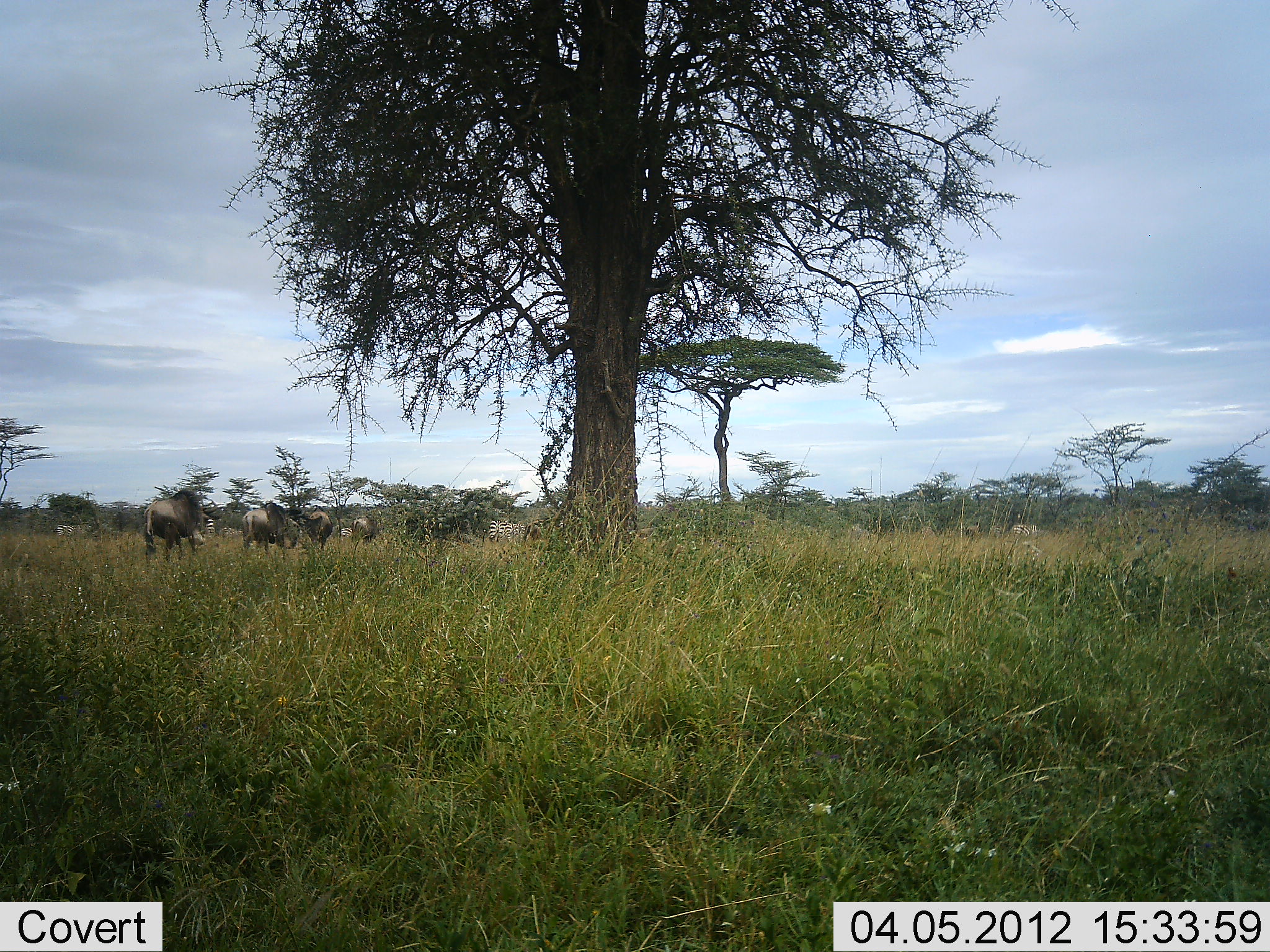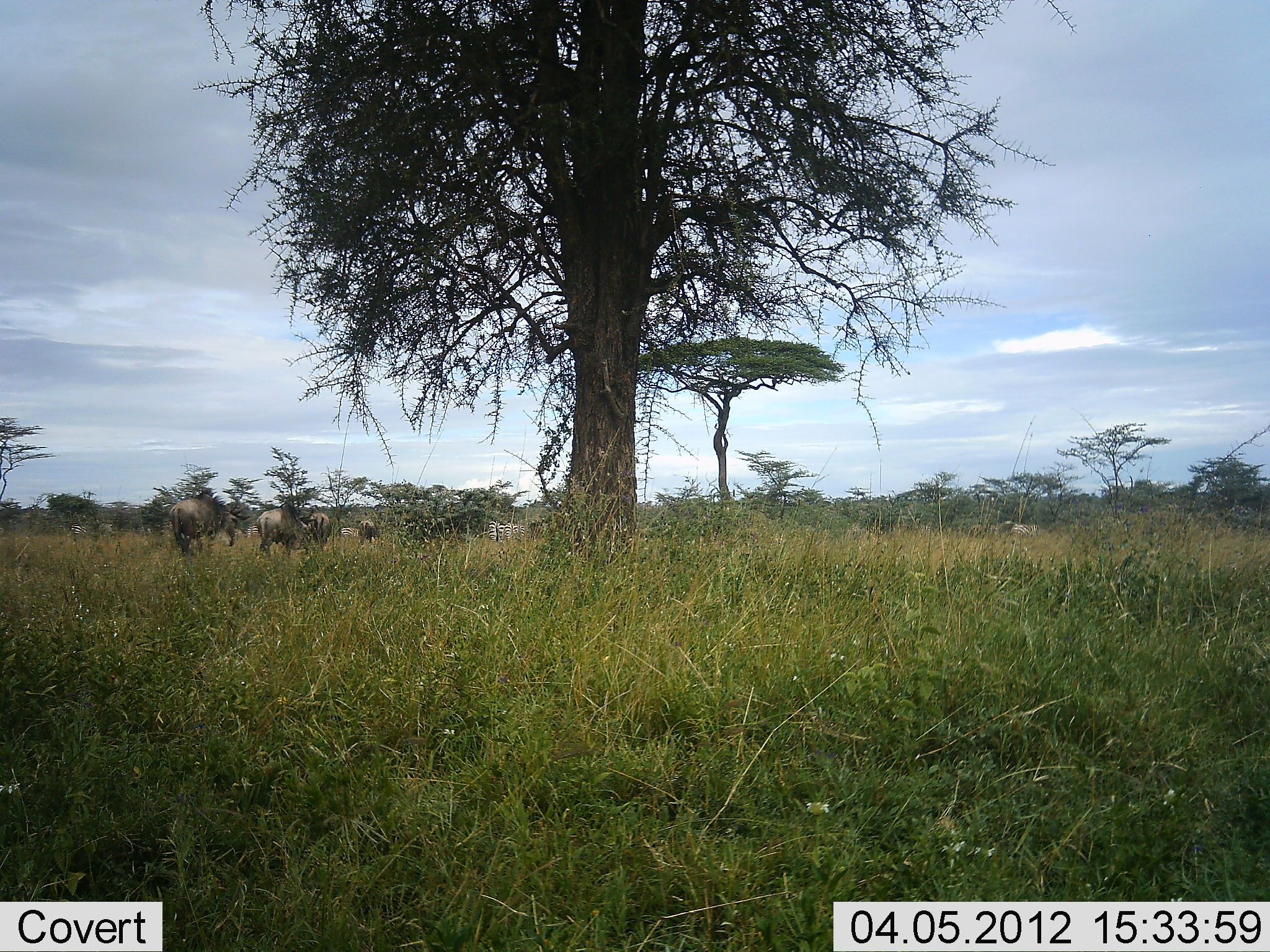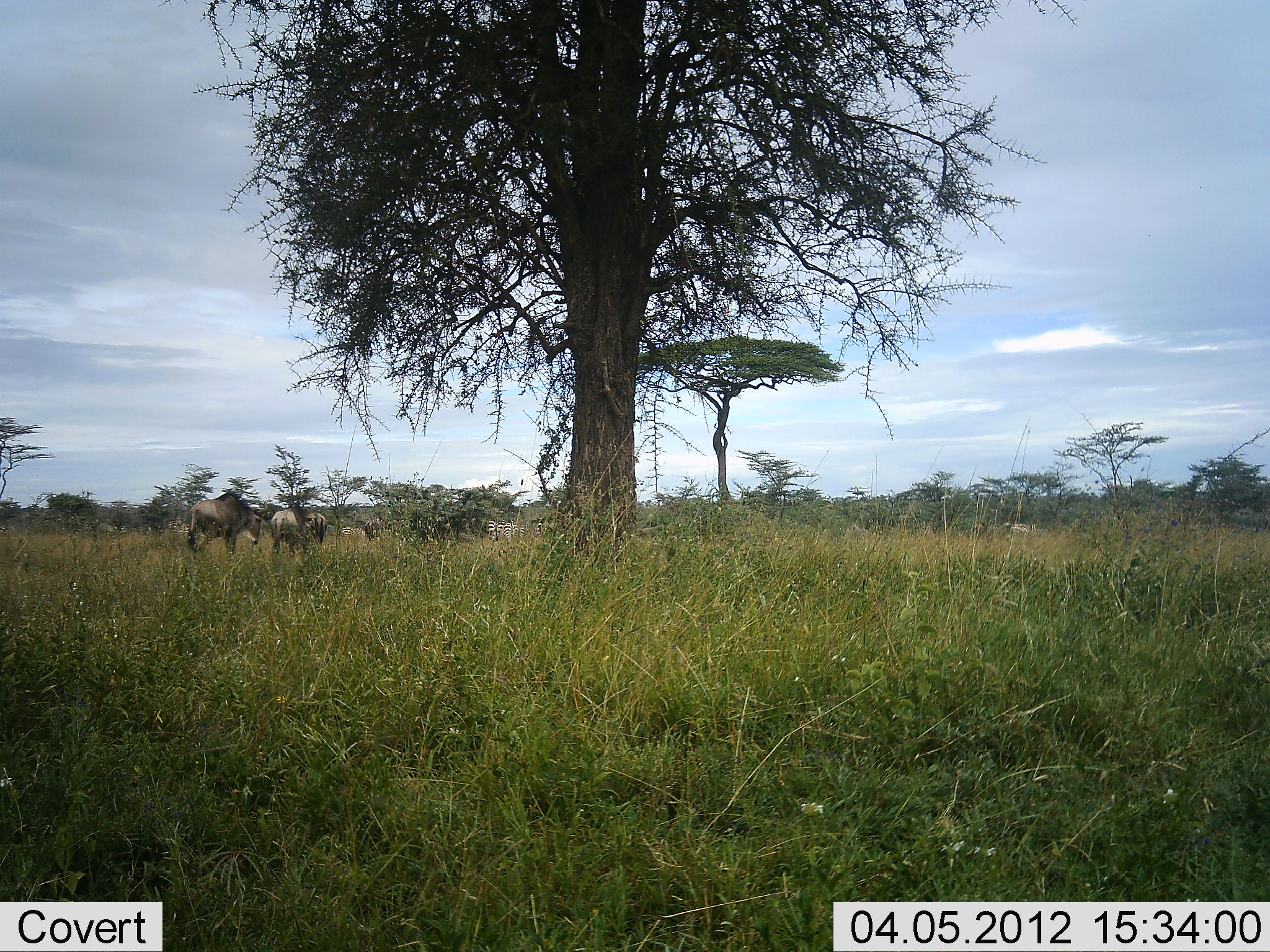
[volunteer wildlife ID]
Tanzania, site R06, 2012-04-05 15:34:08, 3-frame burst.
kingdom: Animalia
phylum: Chordata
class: Mammalia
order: Artiodactyla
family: Bovidae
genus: Connochaetes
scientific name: Connochaetes taurinus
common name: blue wildebeest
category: wildebeest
Wildebeest (blue wildebeest) (Connochaetes taurinus), count 5. Behavior (volunteer vote fractions): standing 6%, resting 0%, moving 94%, interacting 0%. Young present (vote fraction): 0%. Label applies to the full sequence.